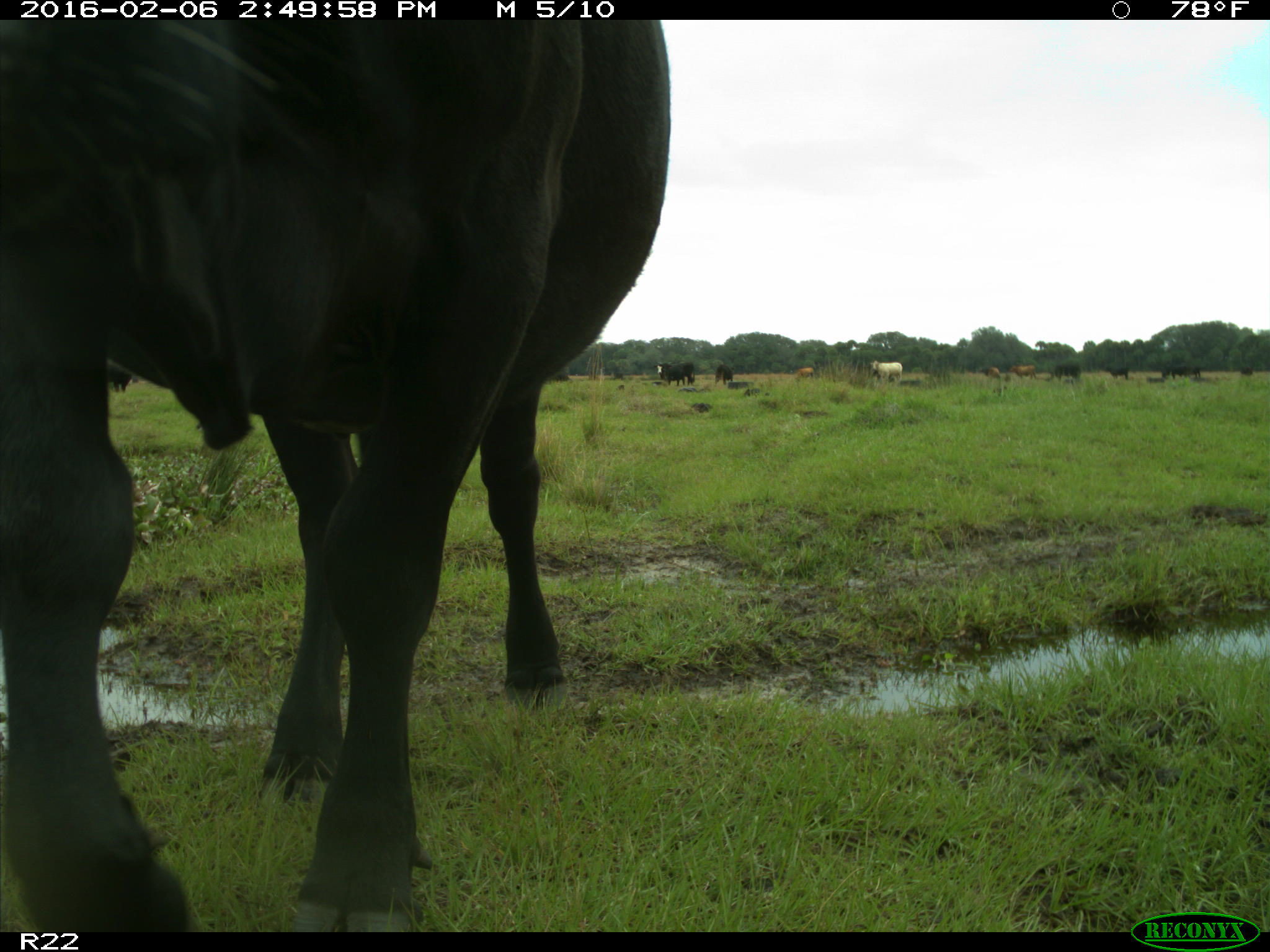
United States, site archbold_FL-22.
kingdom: Animalia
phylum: Chordata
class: Mammalia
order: Artiodactyla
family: Bovidae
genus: Bos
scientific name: Bos taurus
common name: domestic cow